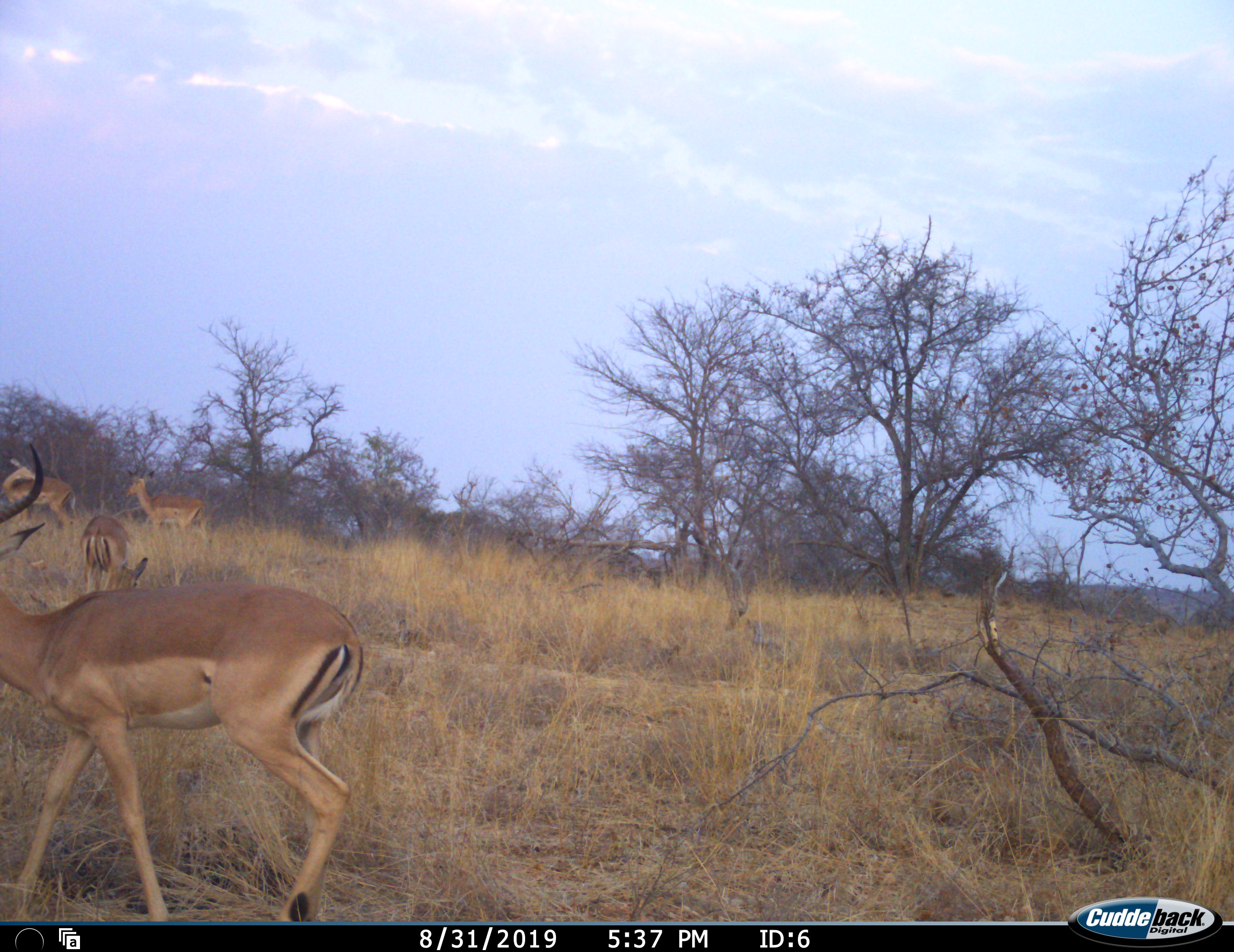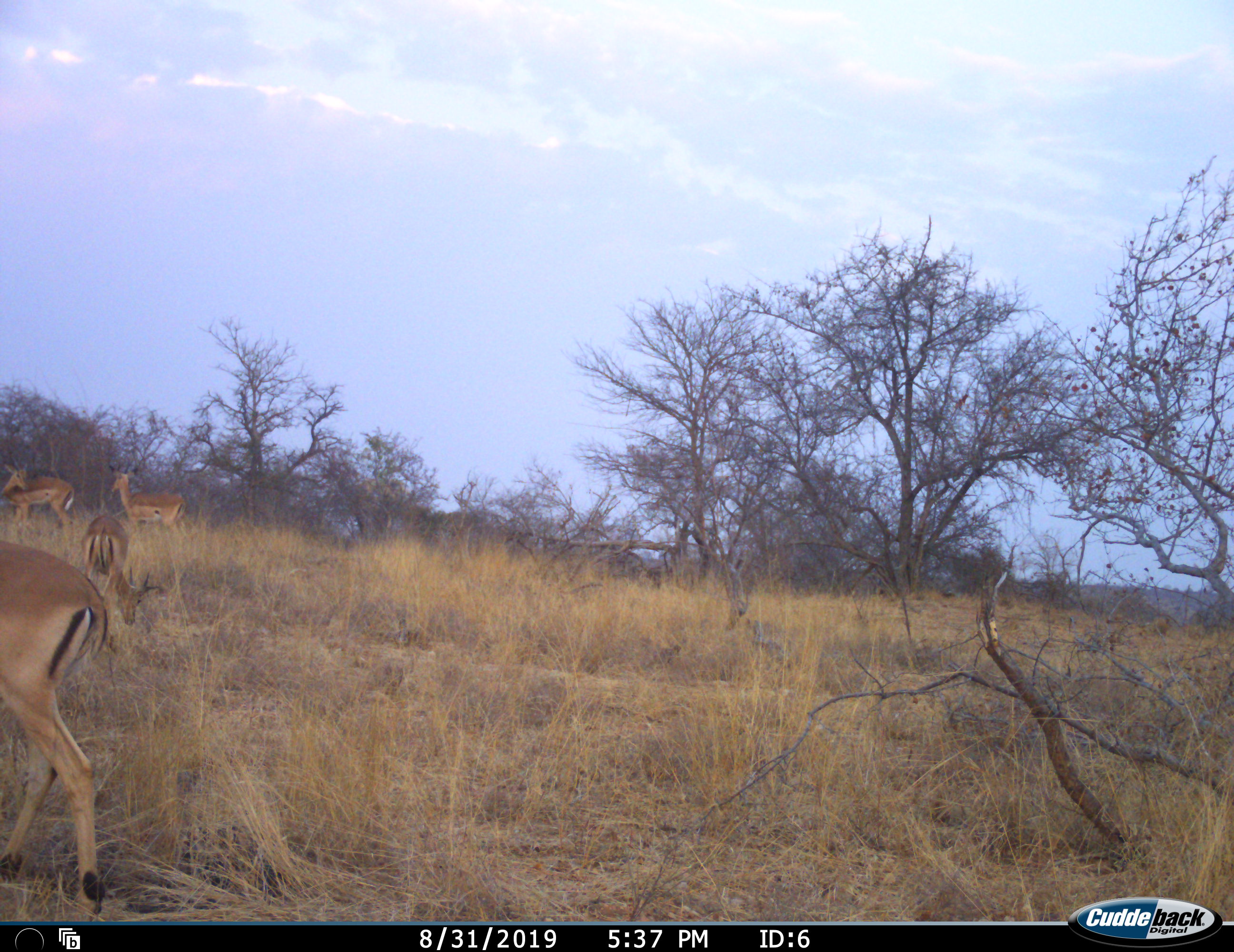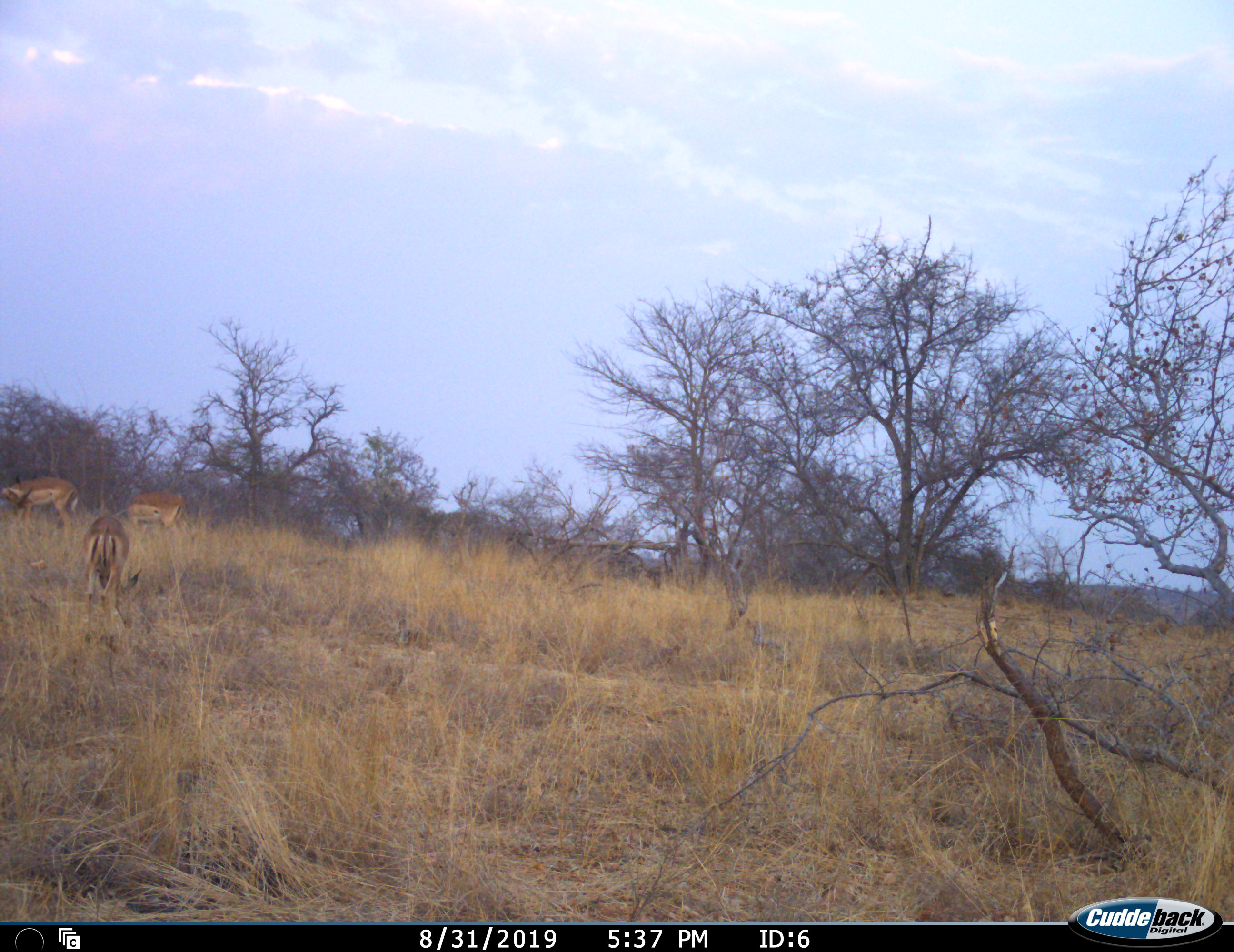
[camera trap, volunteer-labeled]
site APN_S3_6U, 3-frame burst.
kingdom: Animalia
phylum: Chordata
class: Mammalia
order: Artiodactyla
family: Bovidae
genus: Aepyceros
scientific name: Aepyceros melampus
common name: impala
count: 4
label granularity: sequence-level